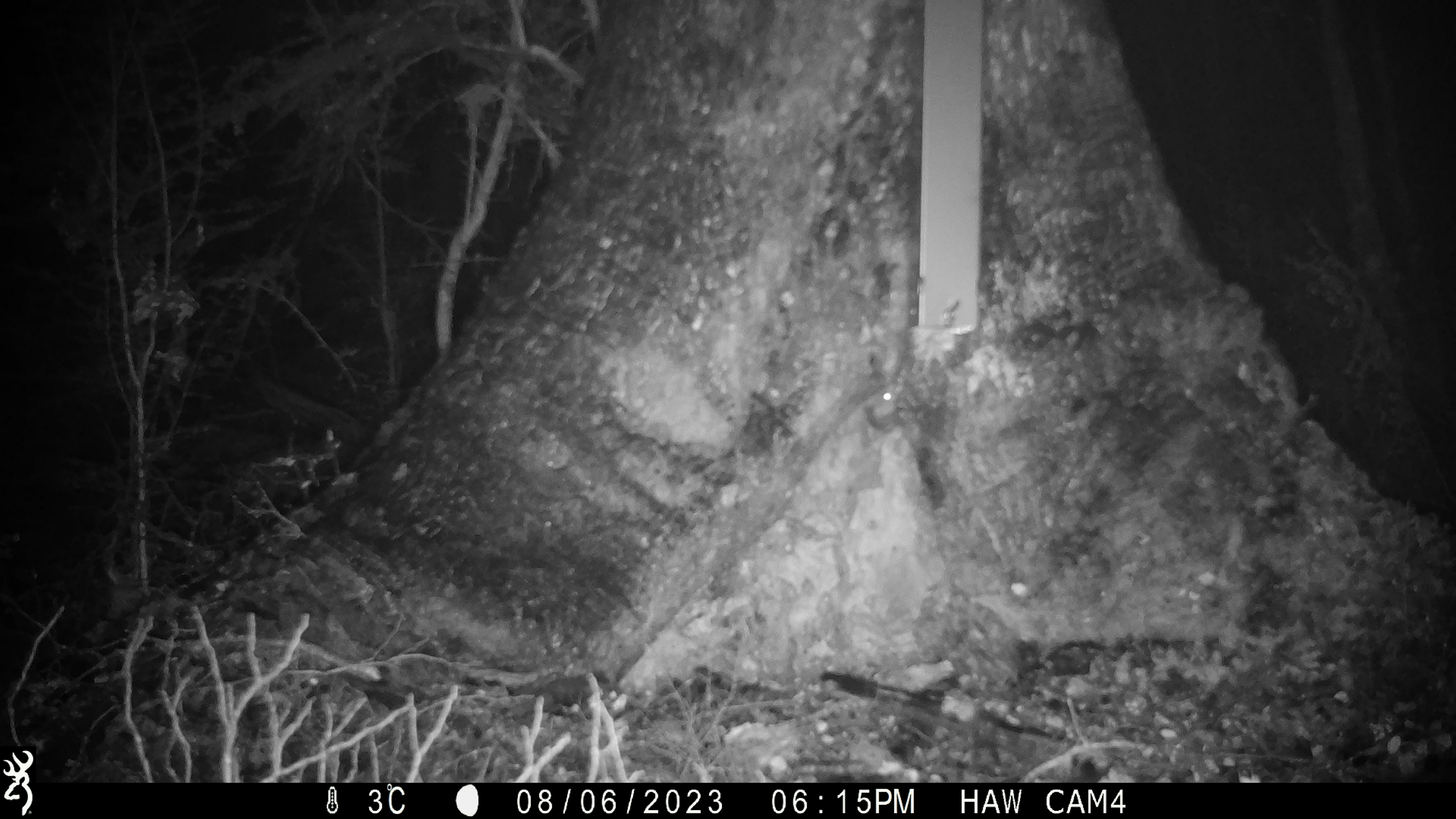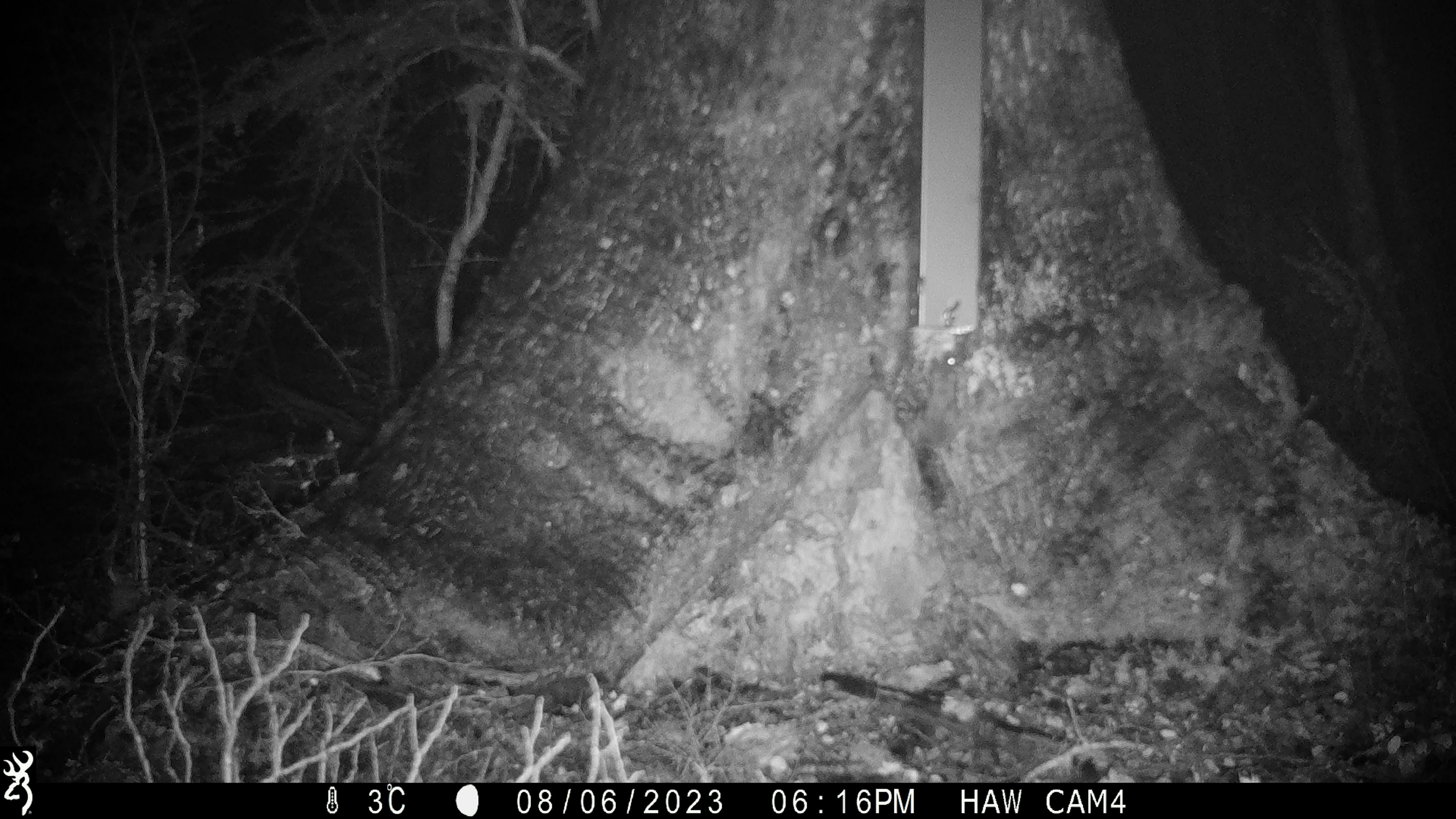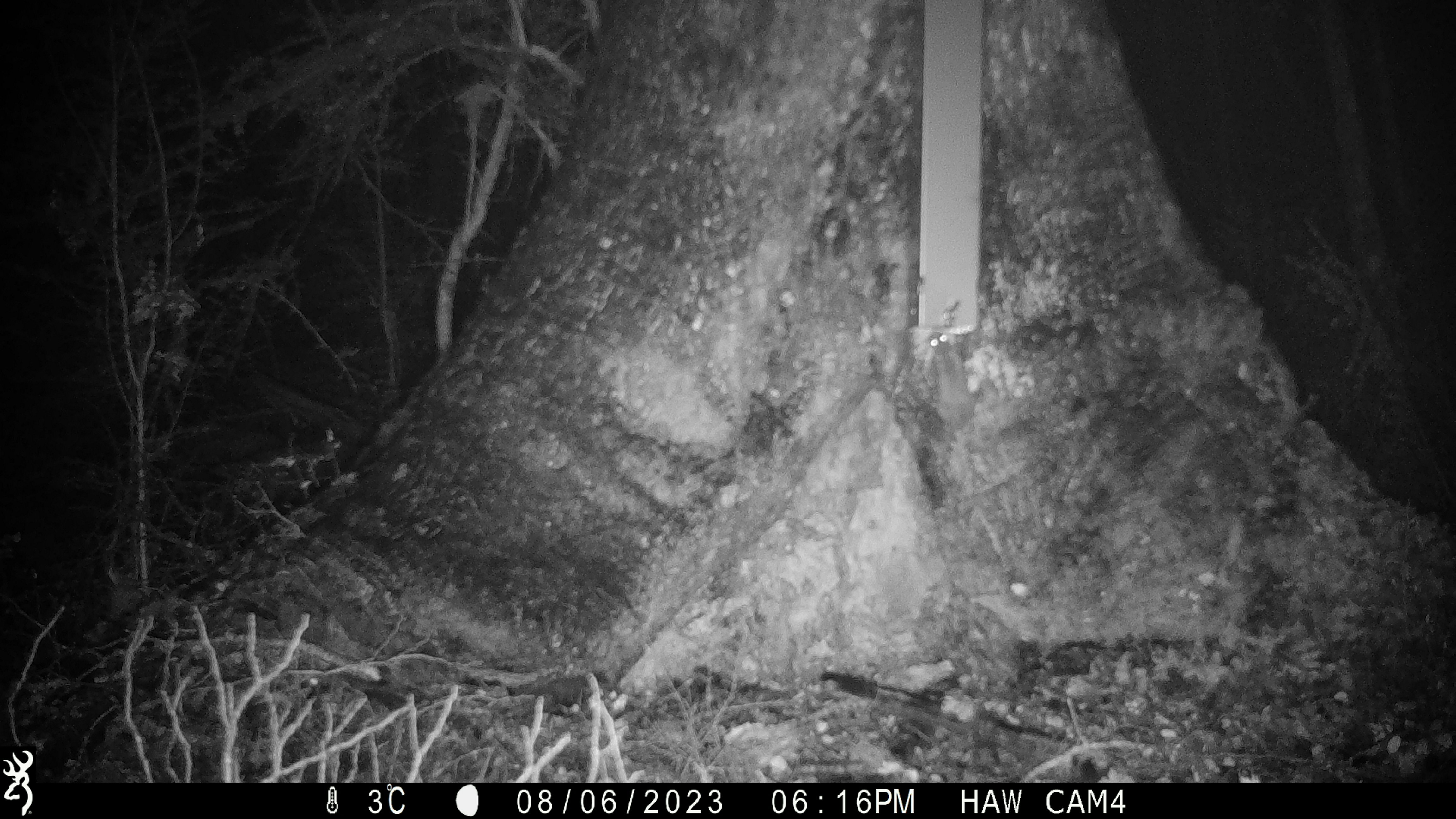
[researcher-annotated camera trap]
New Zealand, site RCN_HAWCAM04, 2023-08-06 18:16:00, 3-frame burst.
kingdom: Animalia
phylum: Chordata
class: Mammalia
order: Rodentia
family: Muridae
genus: Mus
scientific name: Mus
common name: mouse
Mouse (Mus).